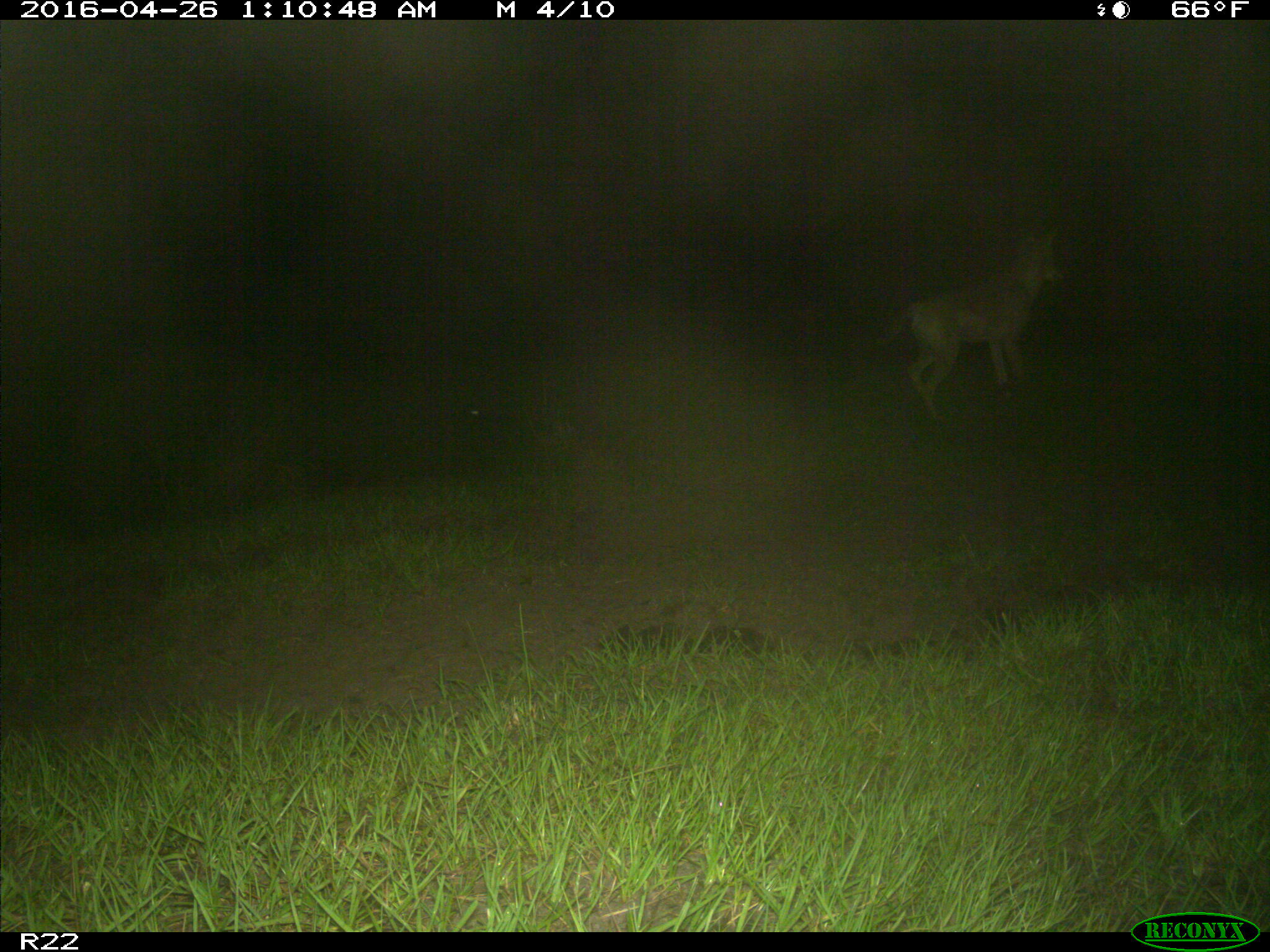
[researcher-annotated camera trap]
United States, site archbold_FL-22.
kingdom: Animalia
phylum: Chordata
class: Mammalia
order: Carnivora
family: Canidae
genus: Canis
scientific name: Canis latrans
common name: coyote